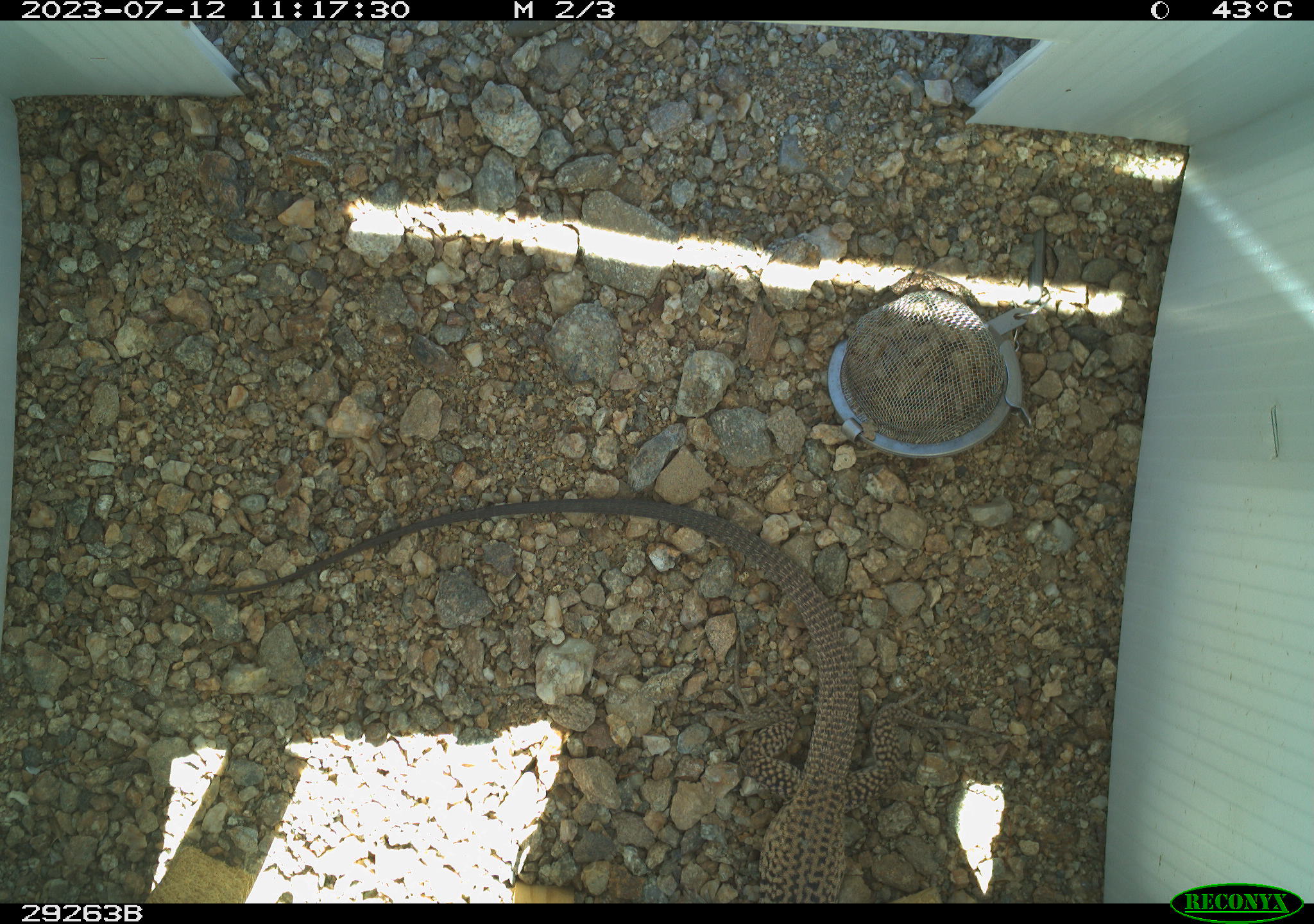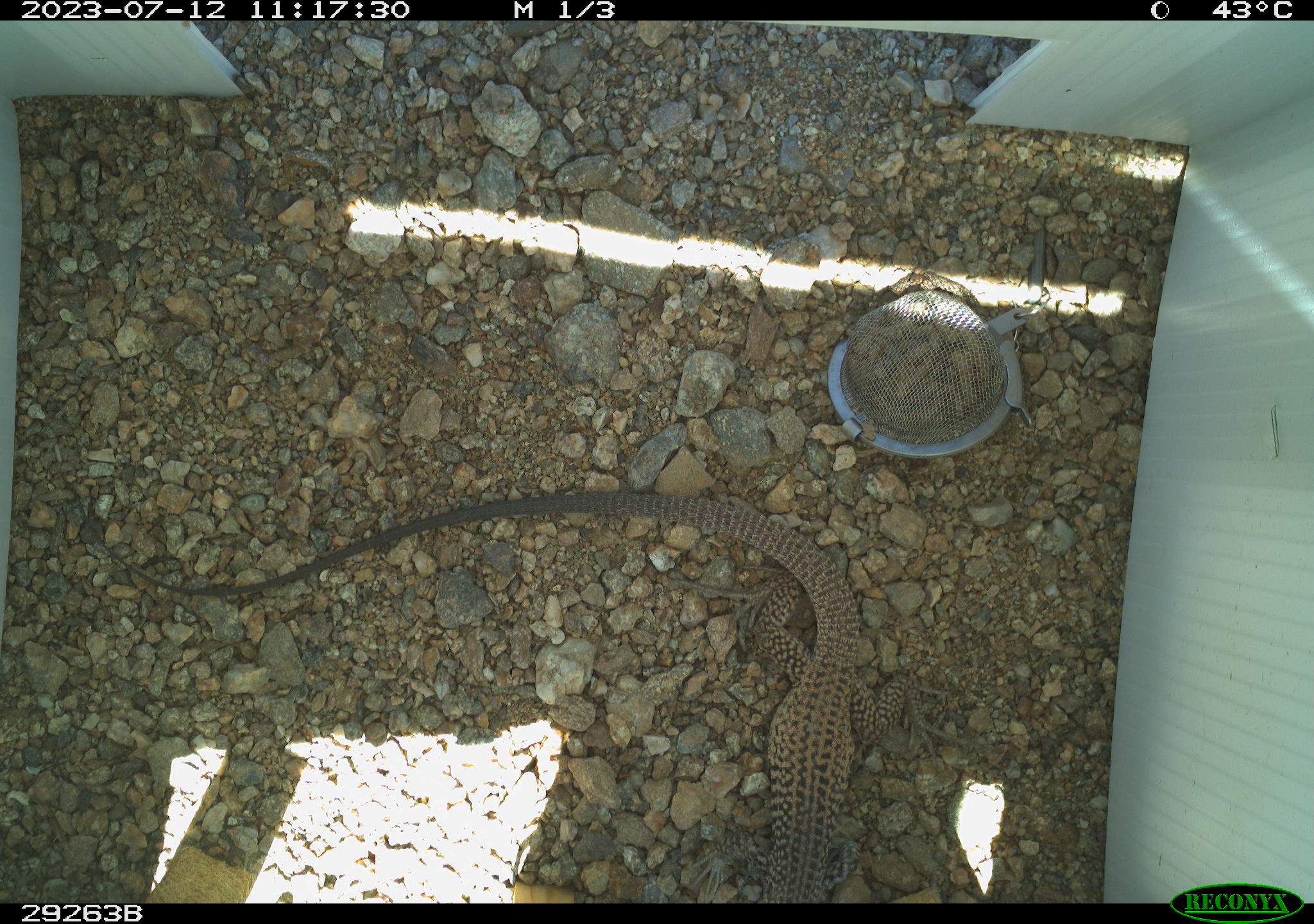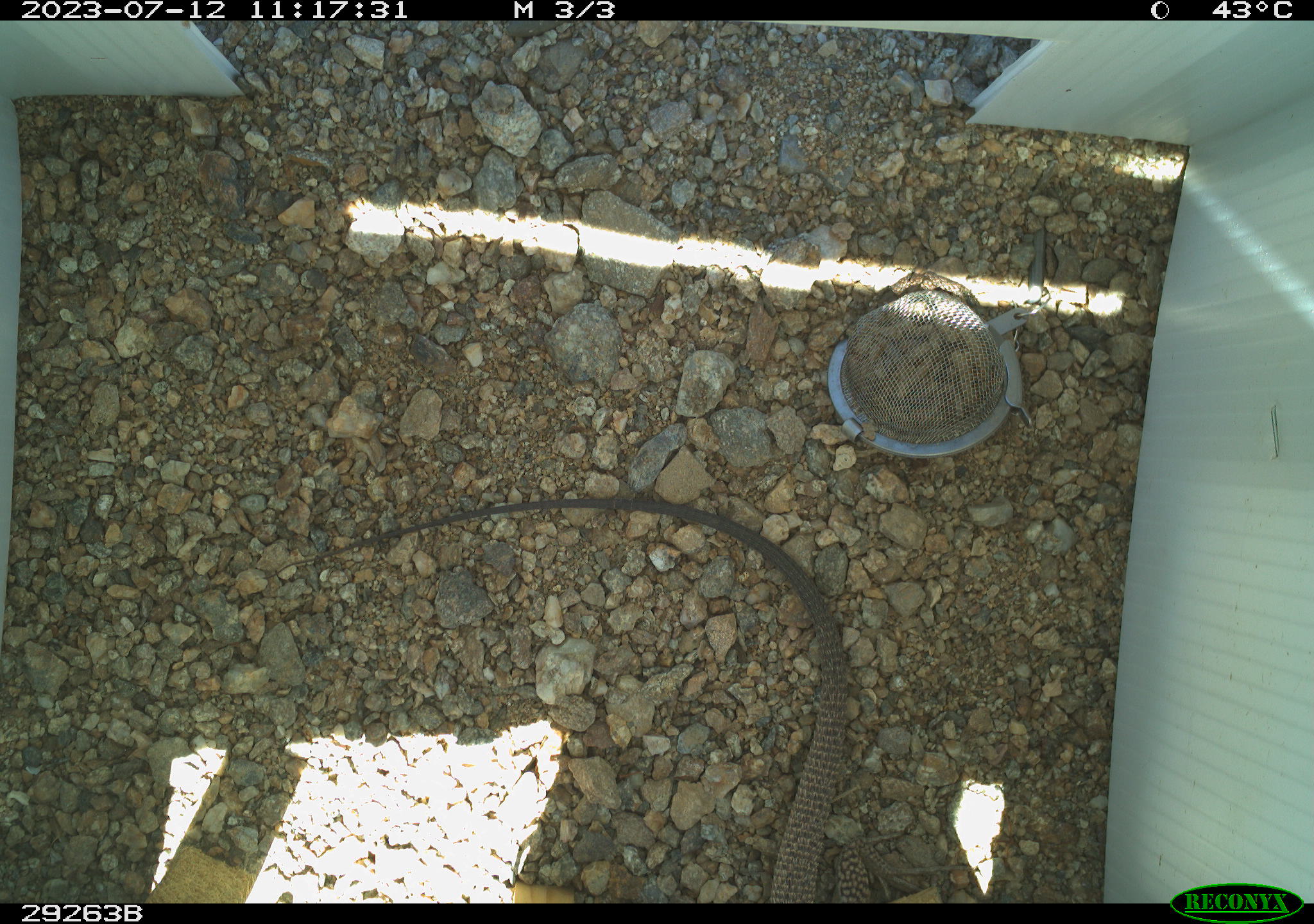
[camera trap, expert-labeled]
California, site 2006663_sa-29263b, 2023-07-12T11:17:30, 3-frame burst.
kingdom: Animalia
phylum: Chordata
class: Reptilia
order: Squamata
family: Teiidae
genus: Aspidoscelis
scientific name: Aspidoscelis tigris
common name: western whiptail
Western whiptail (Aspidoscelis tigris).